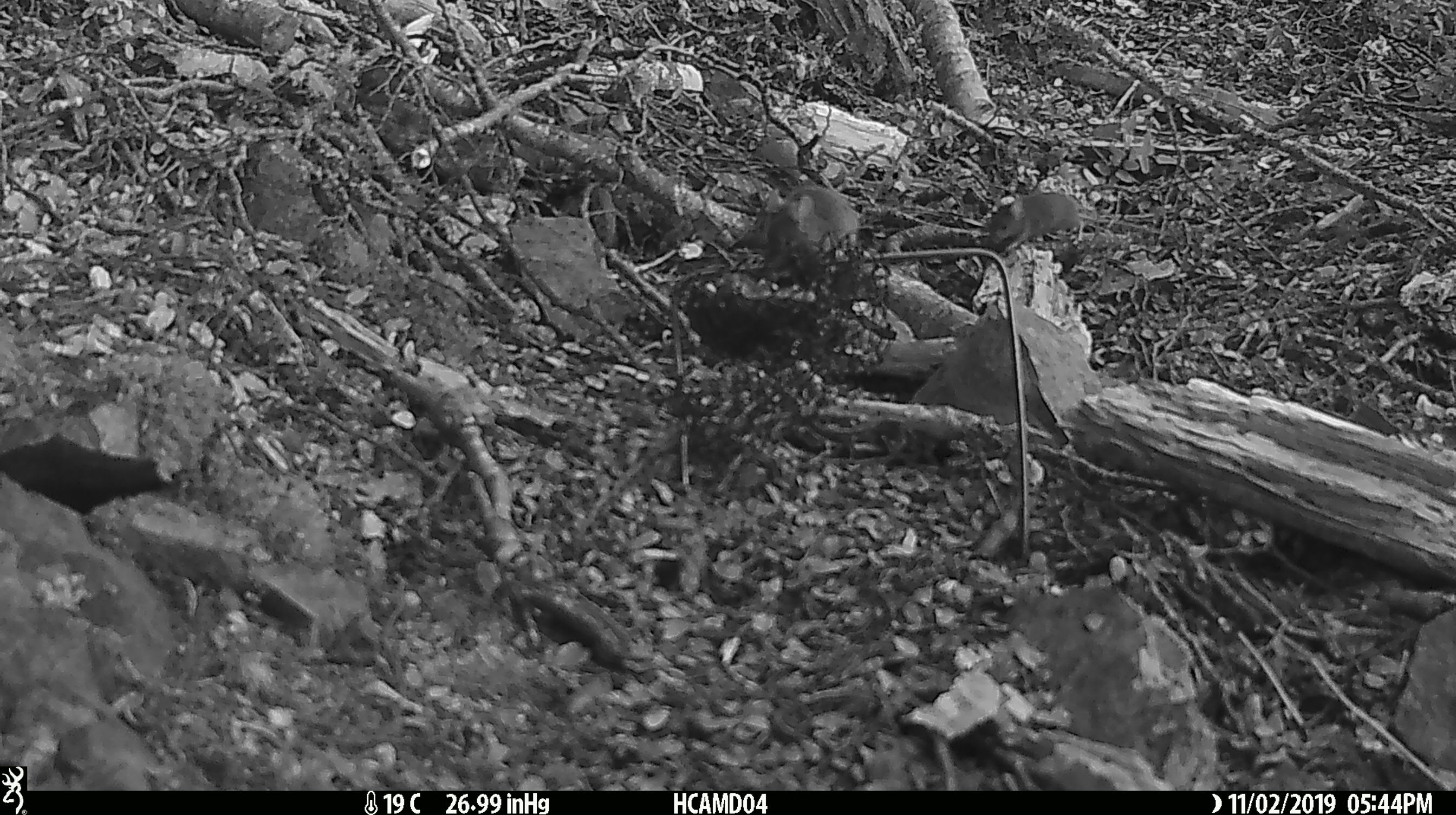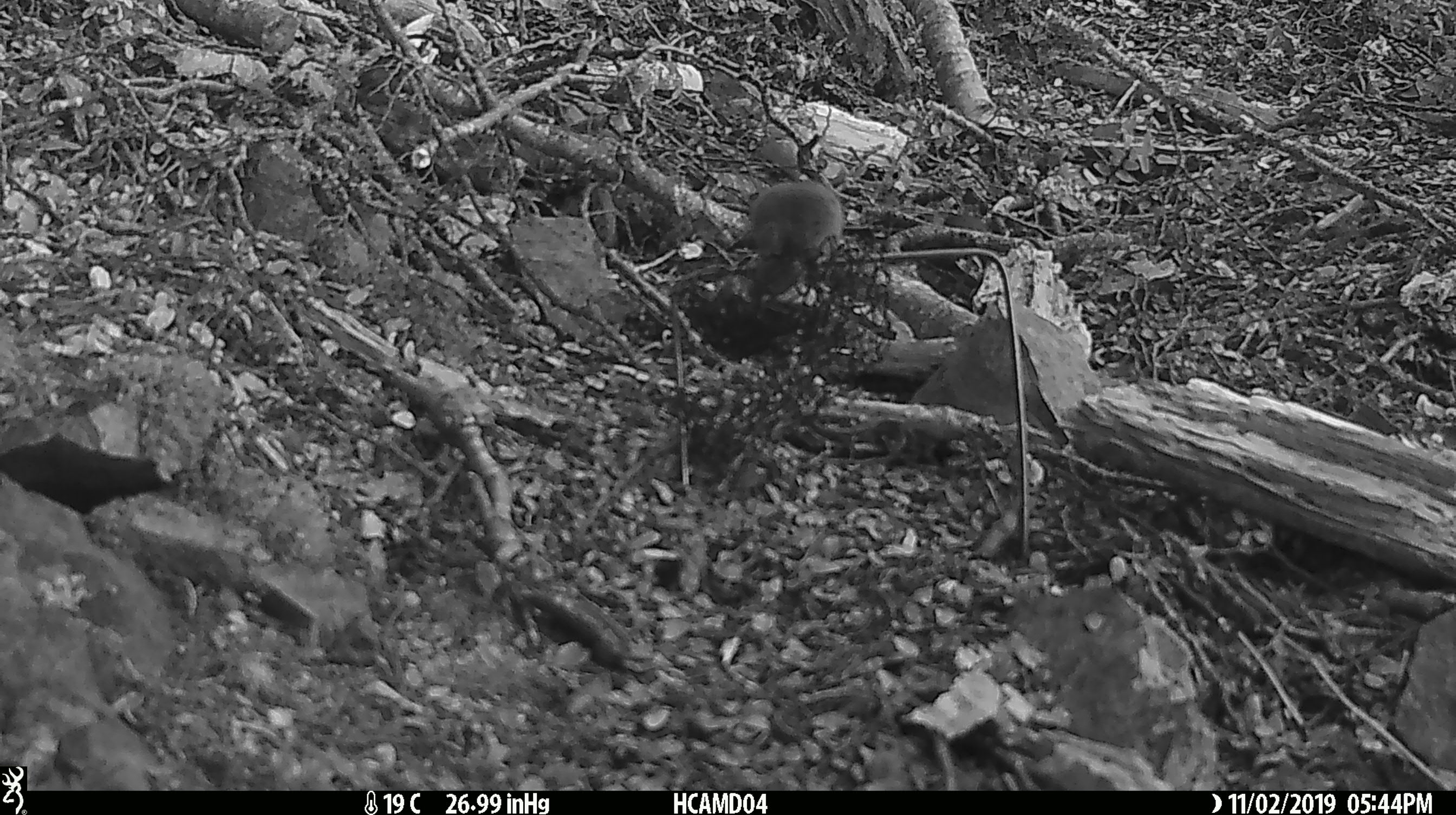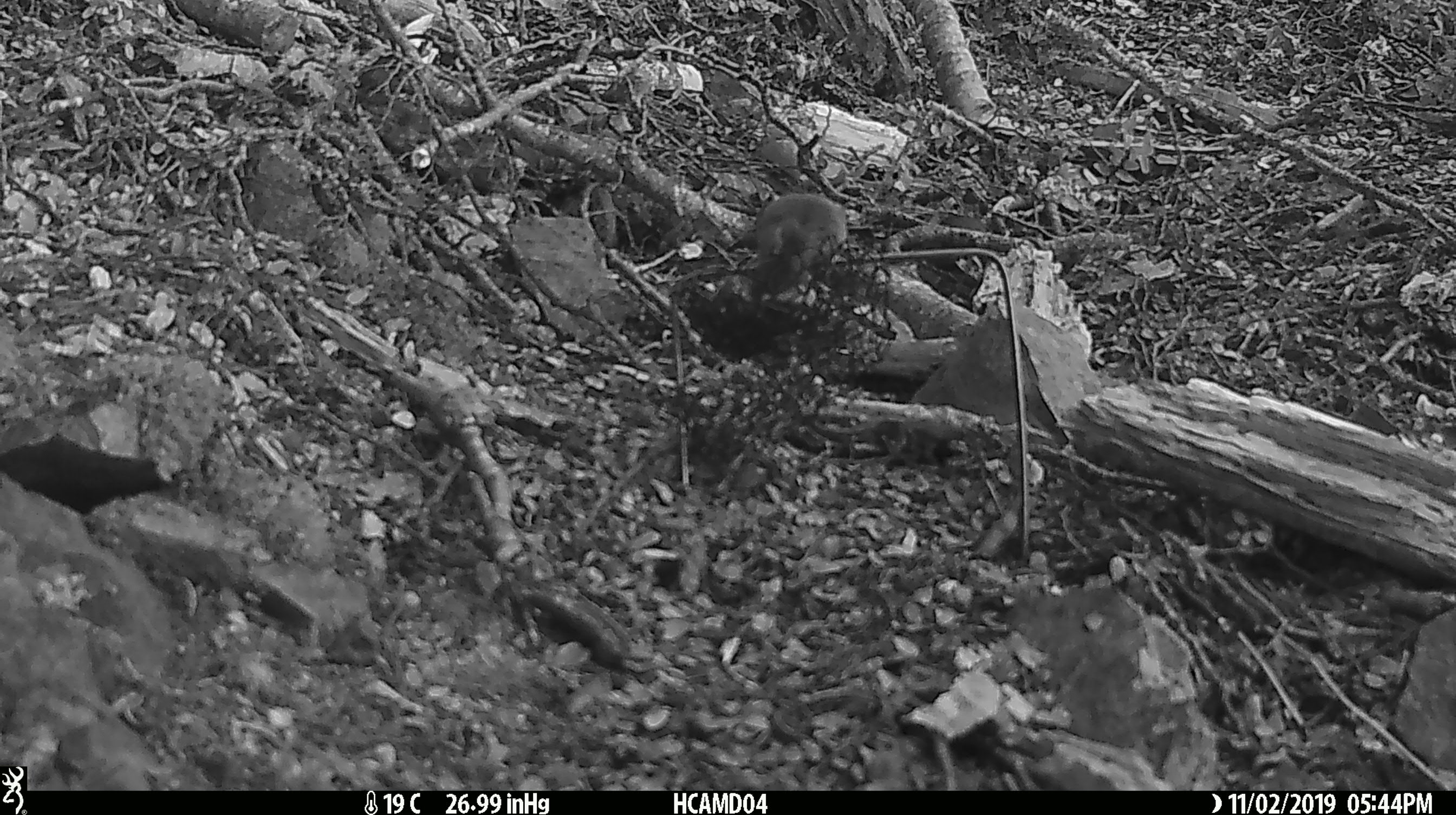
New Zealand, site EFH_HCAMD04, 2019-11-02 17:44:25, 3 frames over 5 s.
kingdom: Animalia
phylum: Chordata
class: Mammalia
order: Rodentia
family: Muridae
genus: Mus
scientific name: Mus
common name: mouse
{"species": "mouse (Mus)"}